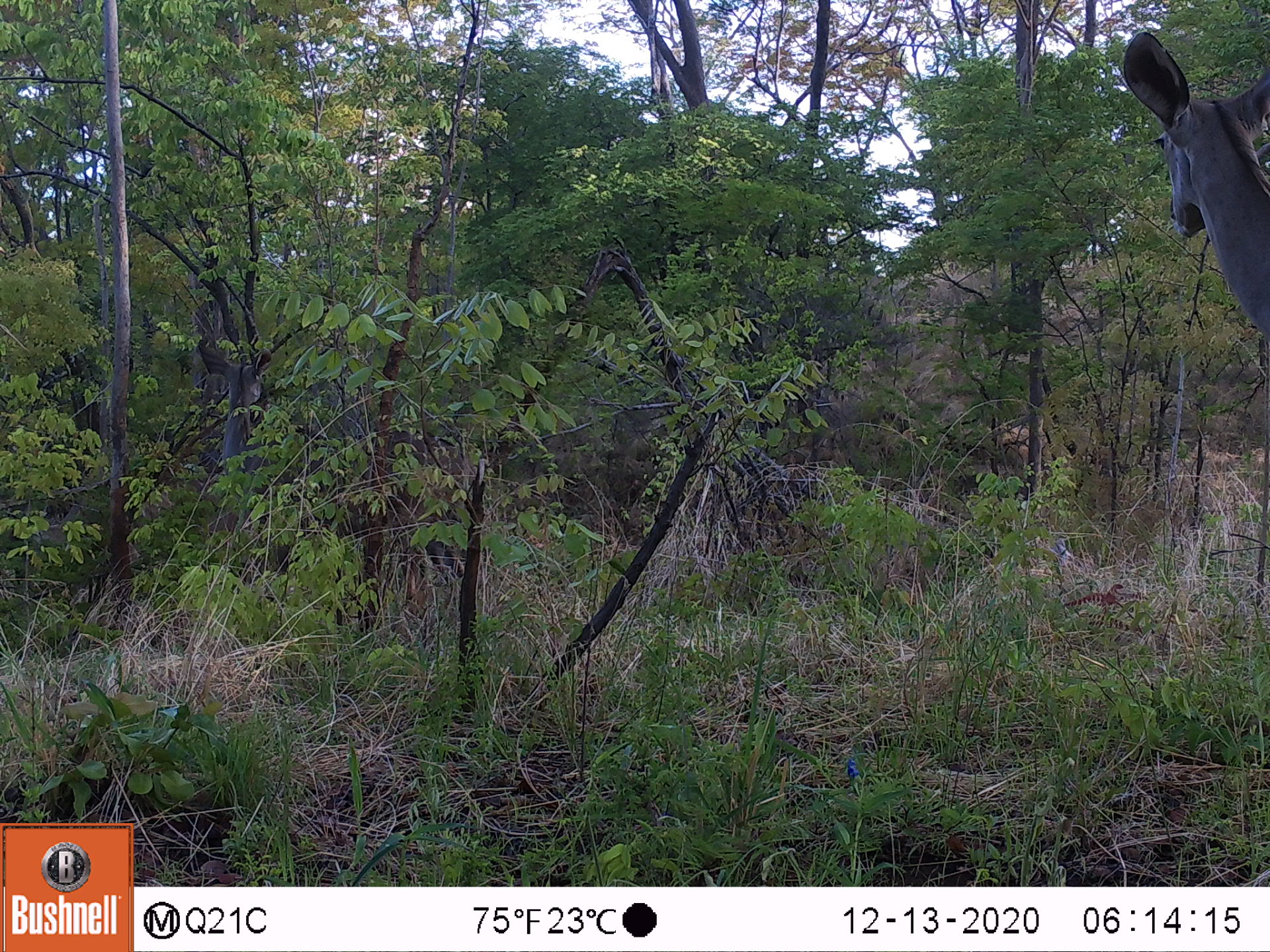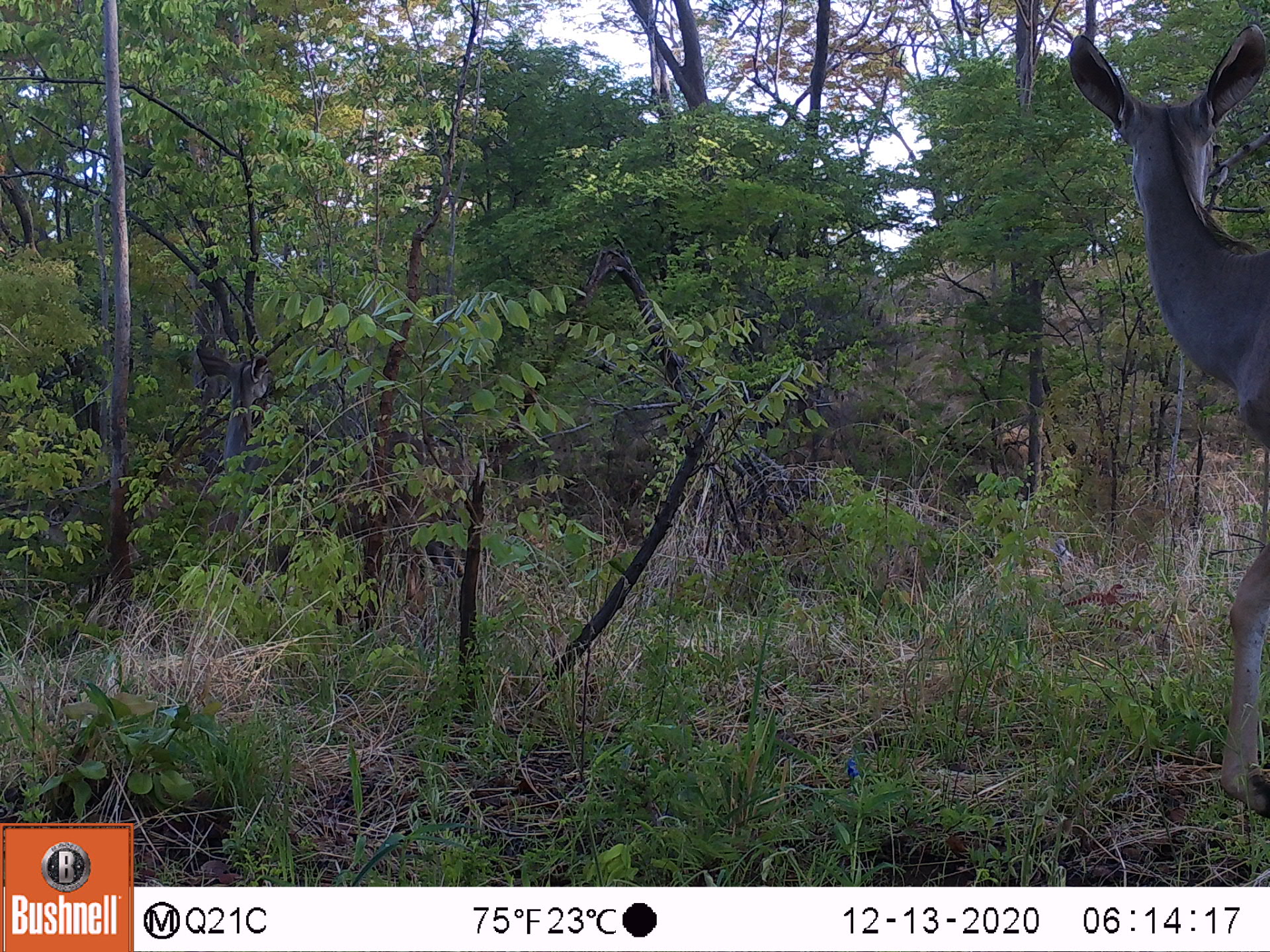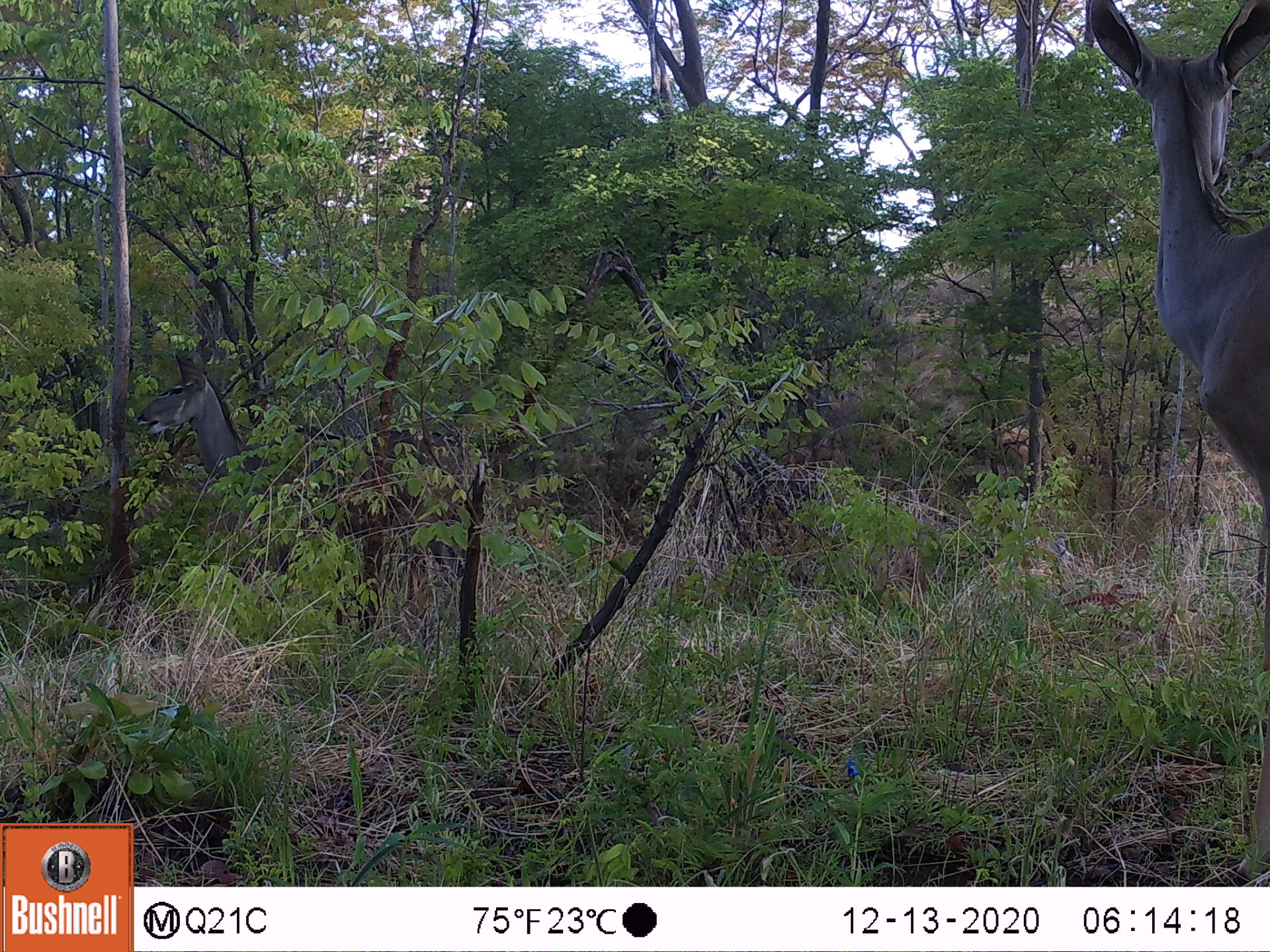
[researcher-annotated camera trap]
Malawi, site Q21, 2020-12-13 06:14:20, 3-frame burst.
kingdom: Animalia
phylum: Chordata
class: Mammalia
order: Artiodactyla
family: Bovidae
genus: Tragelaphus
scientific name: Tragelaphus strepsiceros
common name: greater kudu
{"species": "greater kudu (Tragelaphus strepsiceros)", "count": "2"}